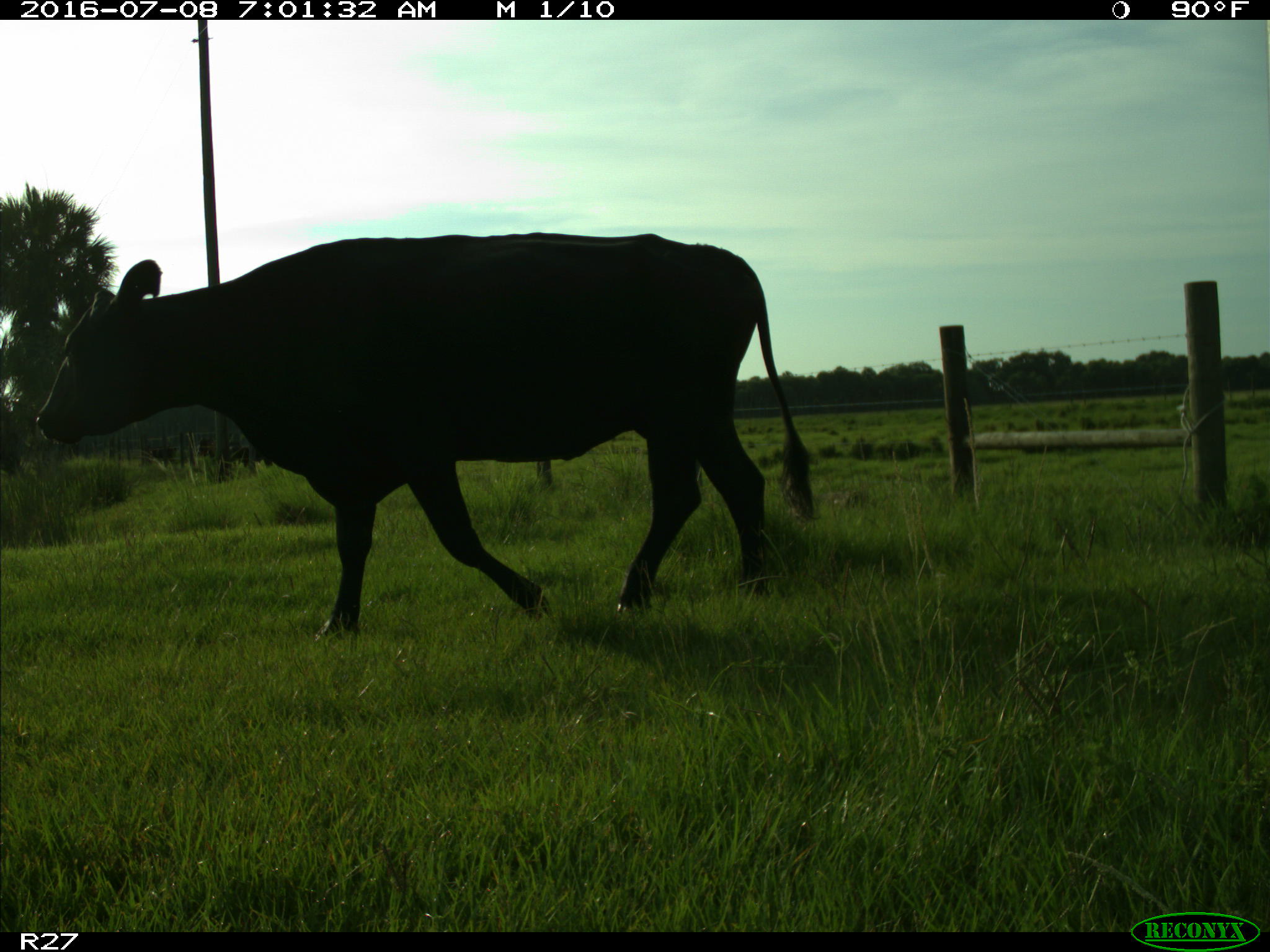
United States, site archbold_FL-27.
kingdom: Animalia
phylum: Chordata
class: Mammalia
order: Artiodactyla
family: Bovidae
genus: Bos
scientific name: Bos taurus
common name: domestic cow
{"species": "Bos taurus (domestic cow)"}